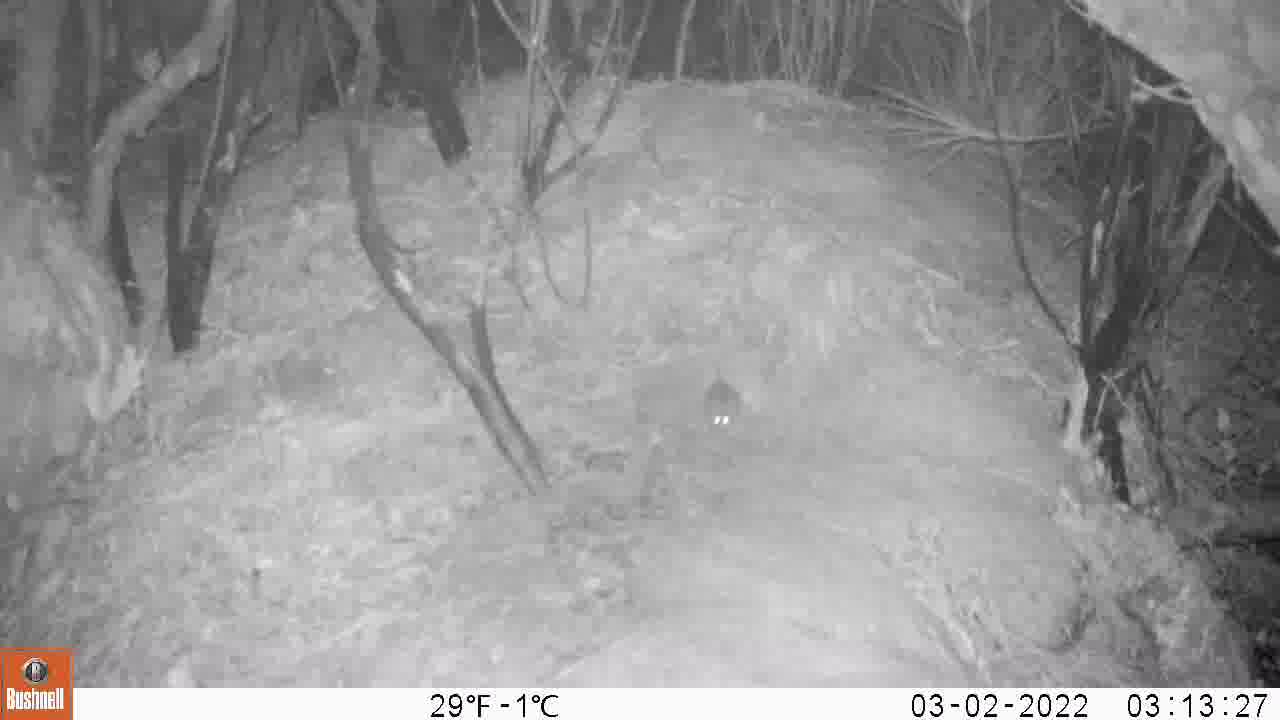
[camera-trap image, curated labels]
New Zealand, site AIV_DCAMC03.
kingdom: Animalia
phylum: Chordata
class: Mammalia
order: Rodentia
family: Muridae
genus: Mus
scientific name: Mus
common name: mouse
Mouse (Mus).